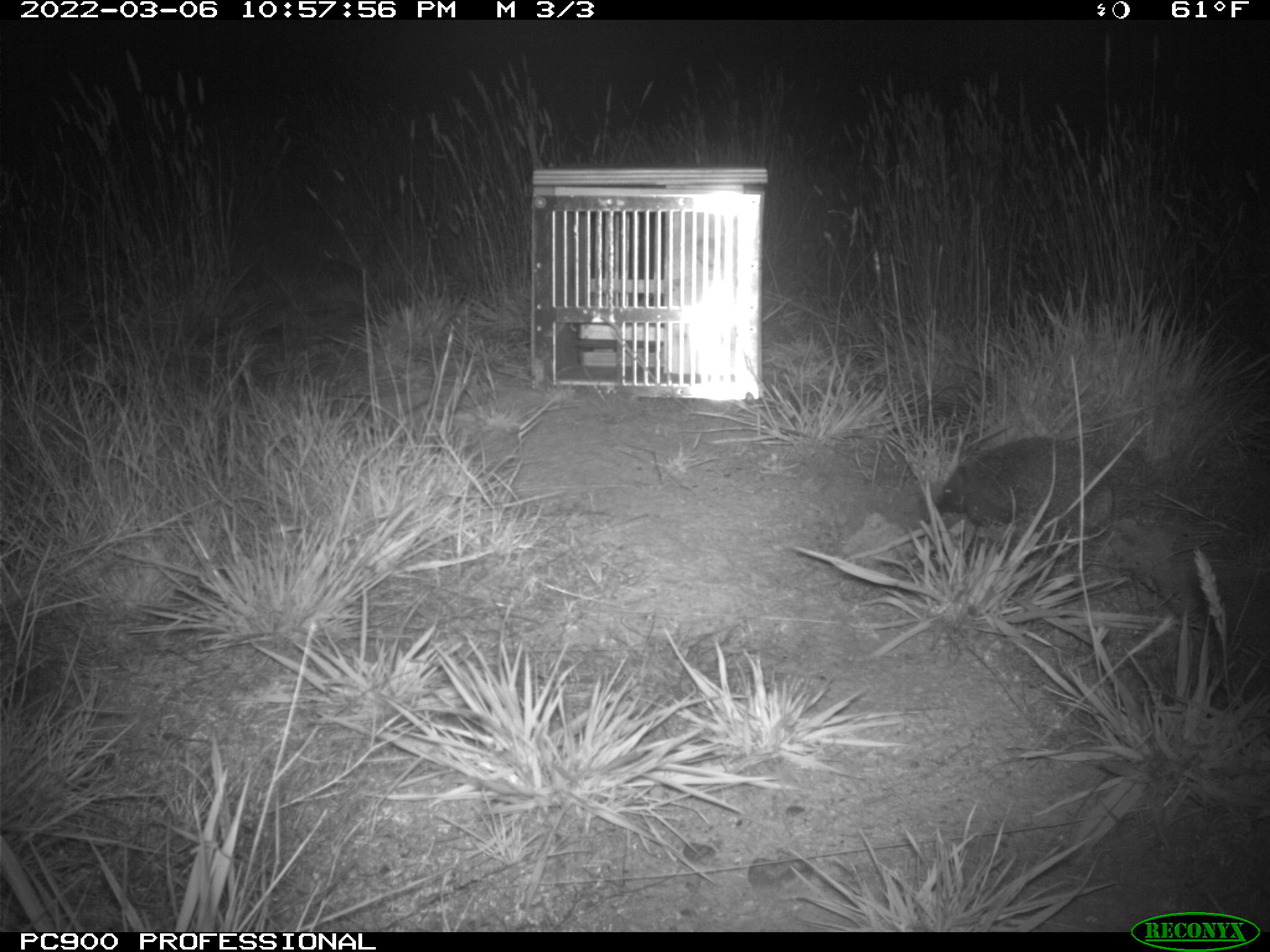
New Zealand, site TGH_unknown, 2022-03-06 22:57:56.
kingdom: Animalia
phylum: Chordata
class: Mammalia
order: Eulipotyphla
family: Erinaceidae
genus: Erinaceus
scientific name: Erinaceus europaeus europaeus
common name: european hedgehog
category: hedgehog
Hedgehog (european hedgehog) (Erinaceus europaeus europaeus).